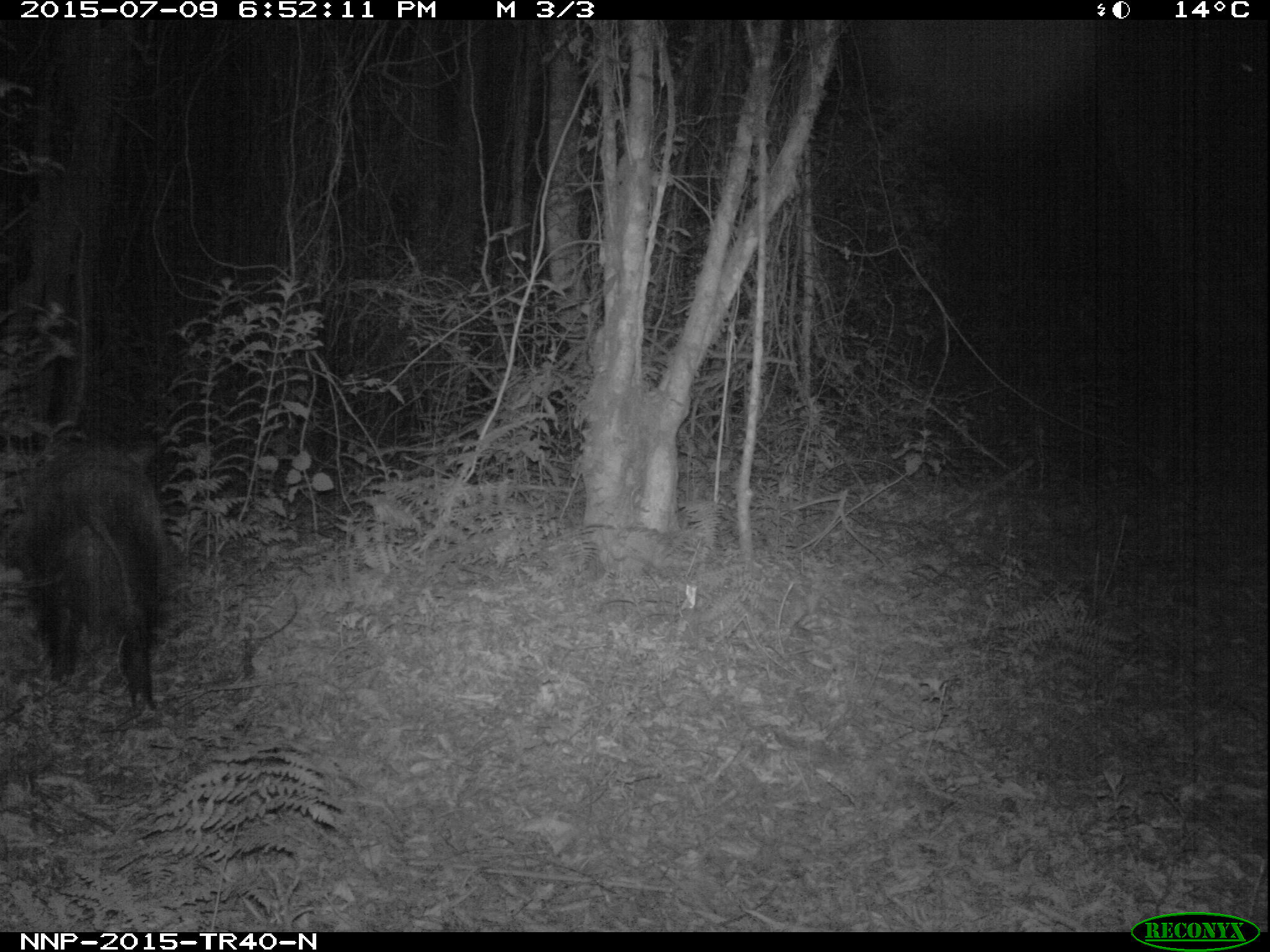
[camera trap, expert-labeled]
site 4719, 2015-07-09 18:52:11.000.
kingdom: Animalia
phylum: Chordata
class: Mammalia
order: Artiodactyla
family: Suidae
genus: Potamochoerus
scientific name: Potamochoerus larvatus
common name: bushpig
Potamochoerus larvatus (bushpig), count 1.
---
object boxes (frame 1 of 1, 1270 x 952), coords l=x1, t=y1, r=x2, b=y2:
potamochoerus larvatus: l=21, t=430, r=172, b=718